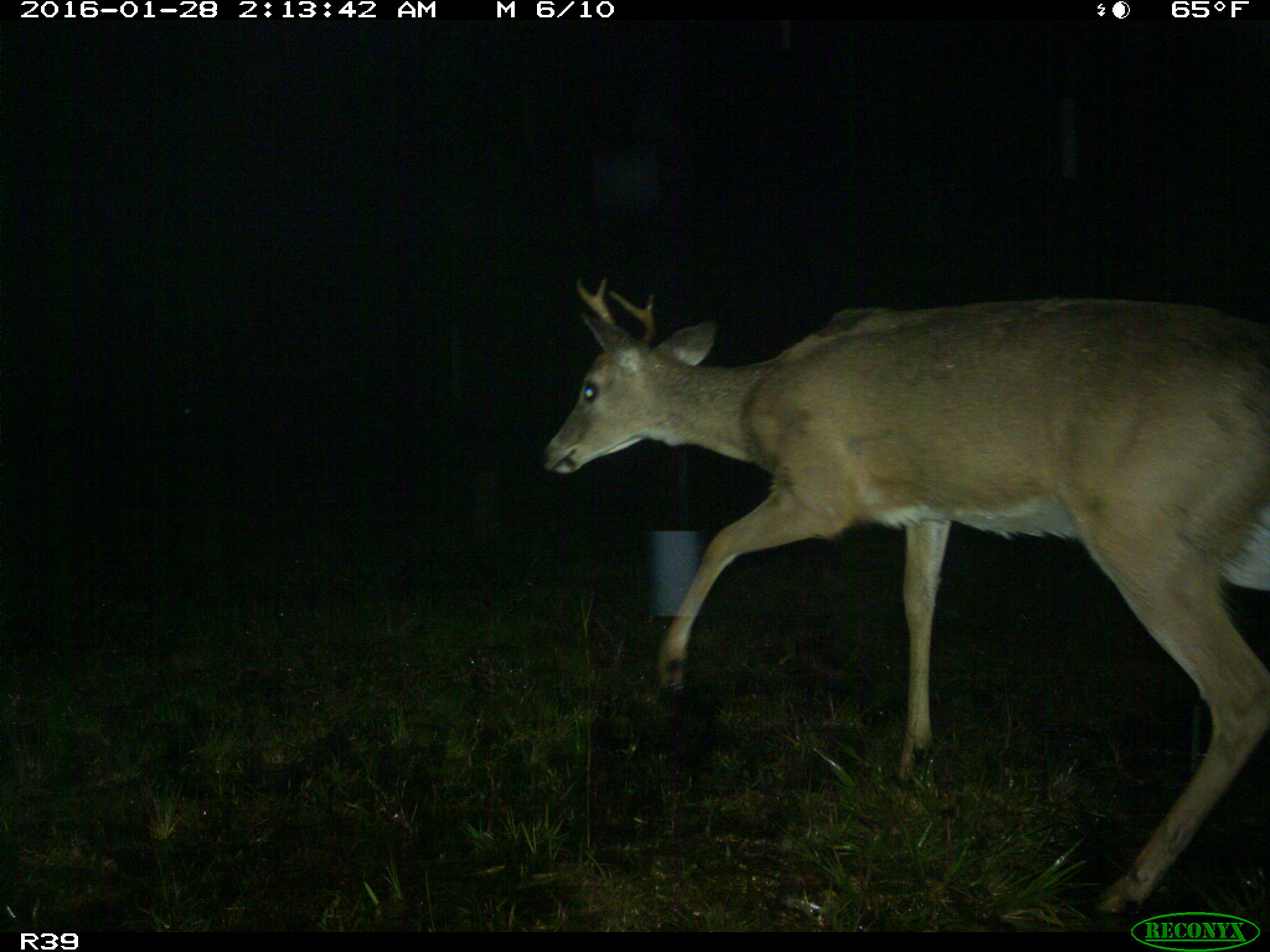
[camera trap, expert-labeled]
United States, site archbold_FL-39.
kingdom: Animalia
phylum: Chordata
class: Mammalia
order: Artiodactyla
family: Cervidae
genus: Odocoileus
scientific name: Odocoileus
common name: deer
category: unidentified deer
Unidentified deer (deer) (Odocoileus).